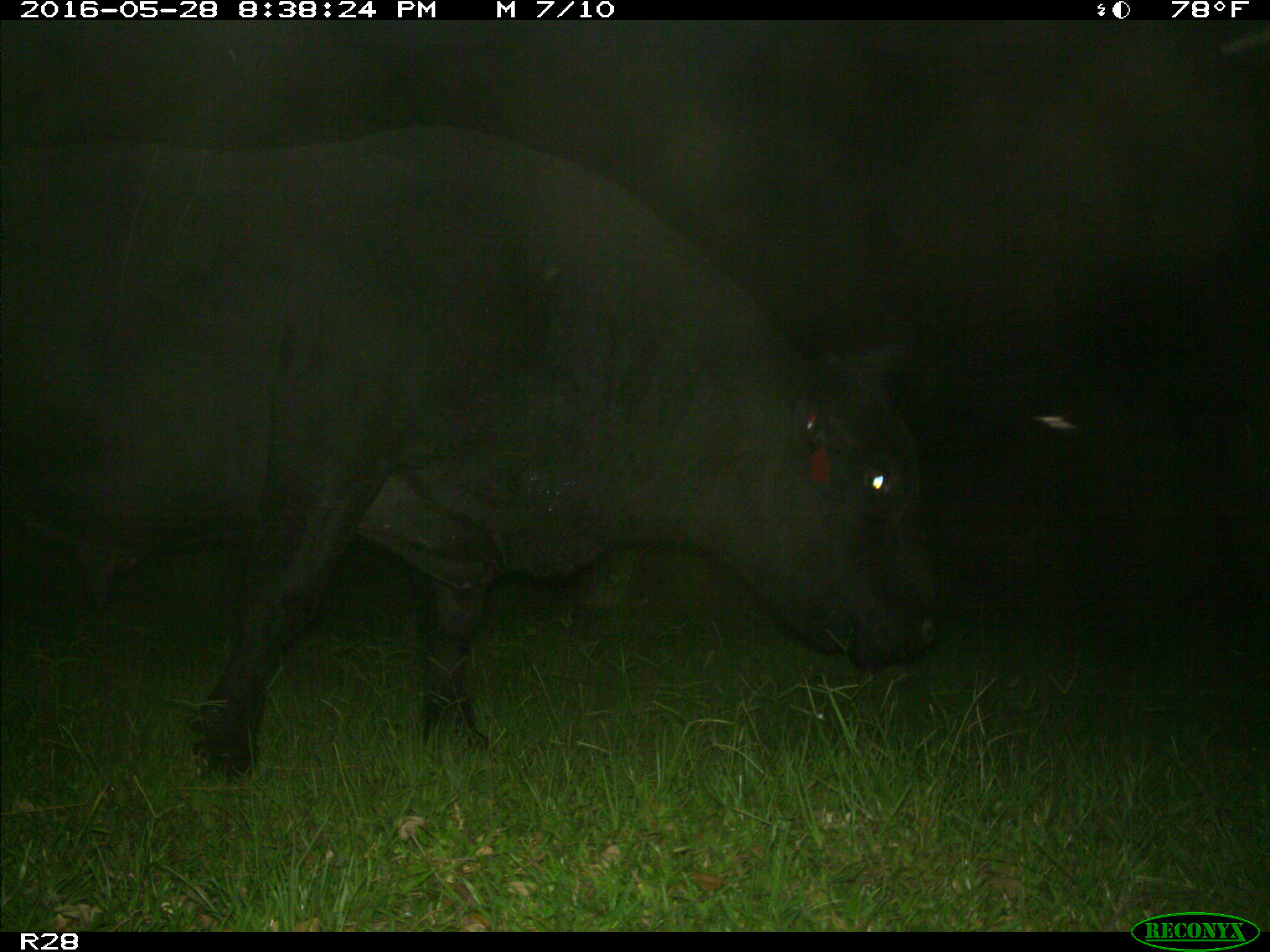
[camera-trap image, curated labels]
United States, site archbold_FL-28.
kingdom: Animalia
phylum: Chordata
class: Mammalia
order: Artiodactyla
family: Bovidae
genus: Bos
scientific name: Bos taurus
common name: domestic cow